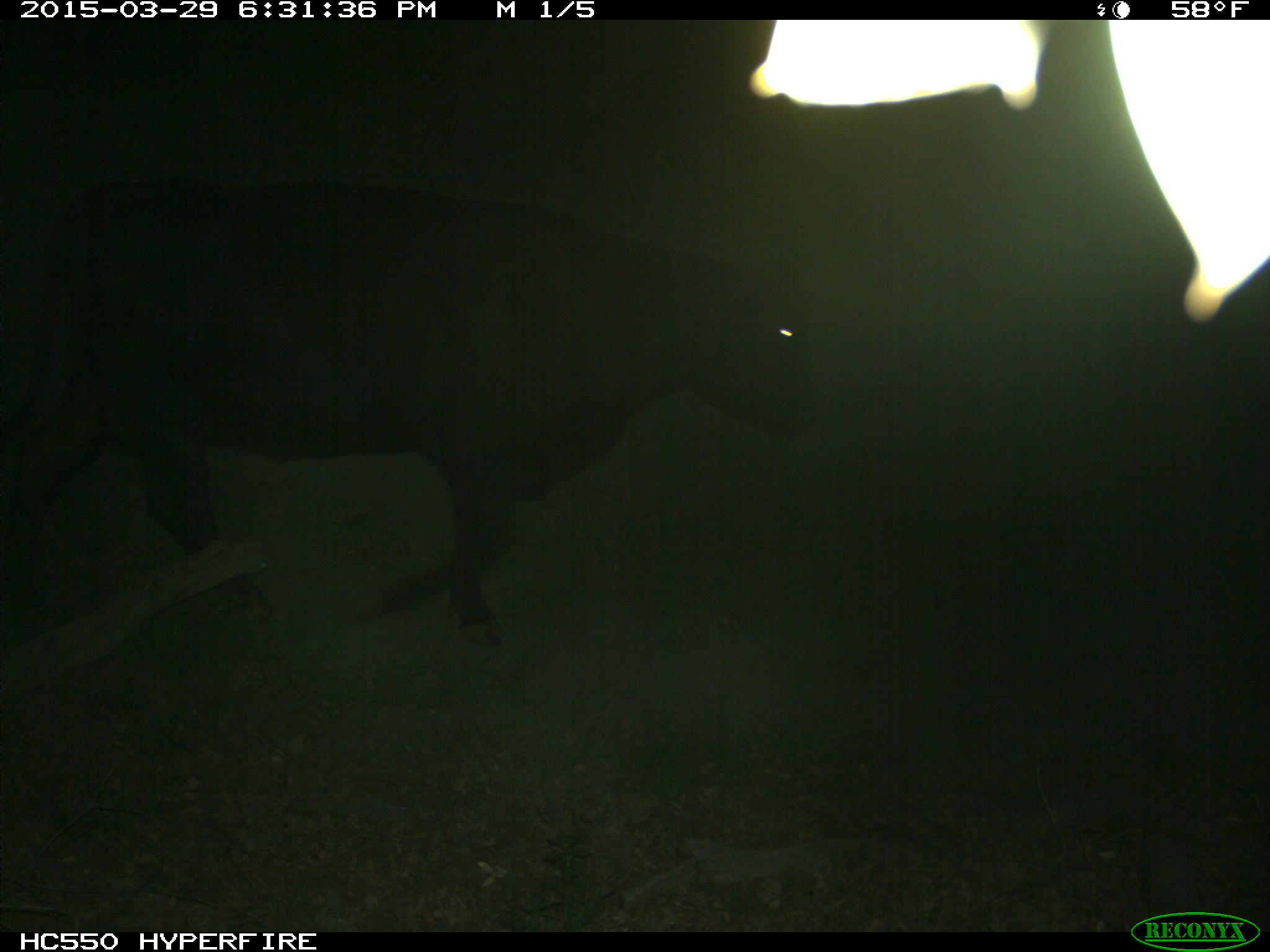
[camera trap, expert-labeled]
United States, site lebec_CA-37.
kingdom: Animalia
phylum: Chordata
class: Mammalia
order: Artiodactyla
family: Bovidae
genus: Bos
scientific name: Bos taurus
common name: domestic cow